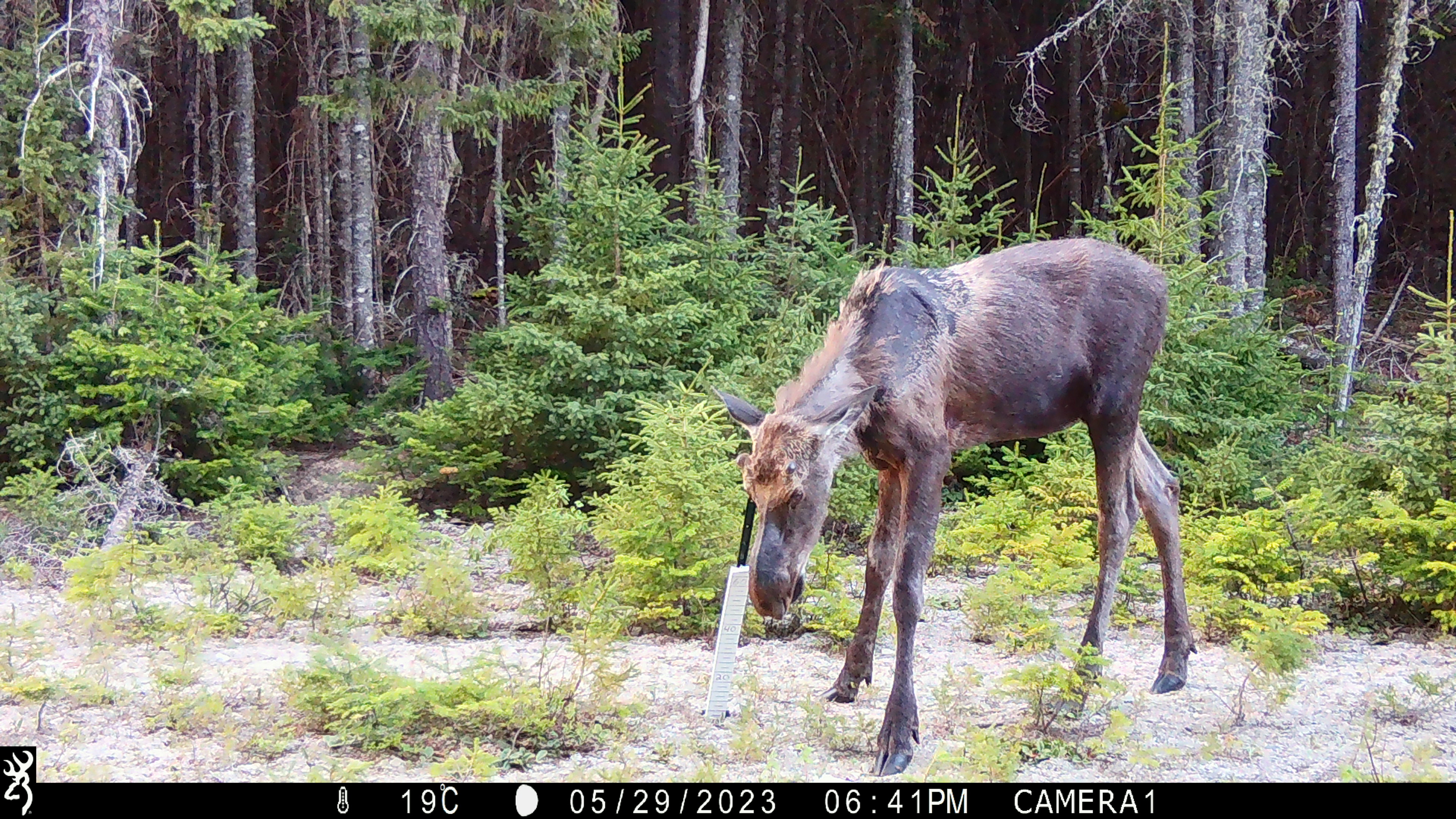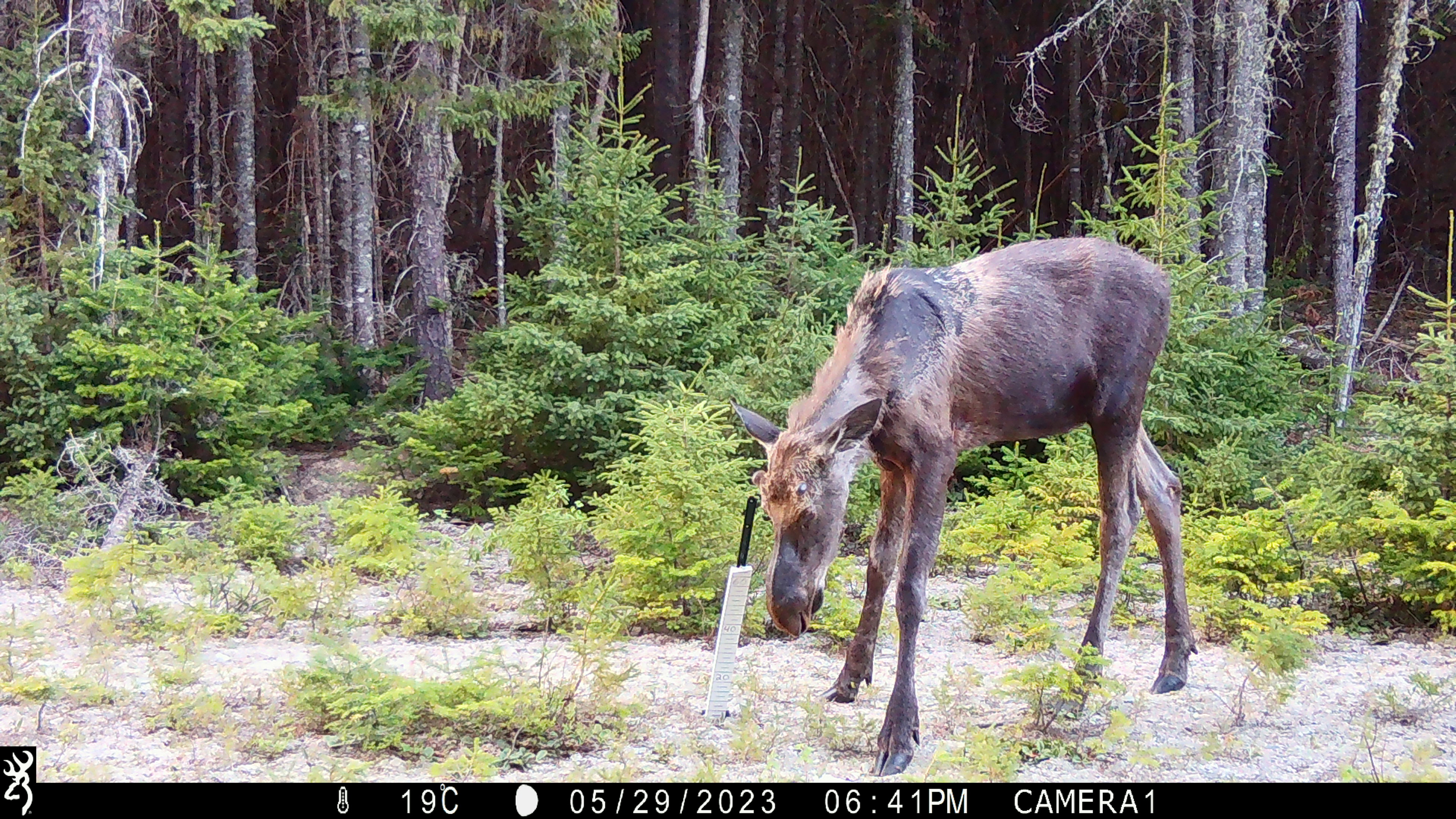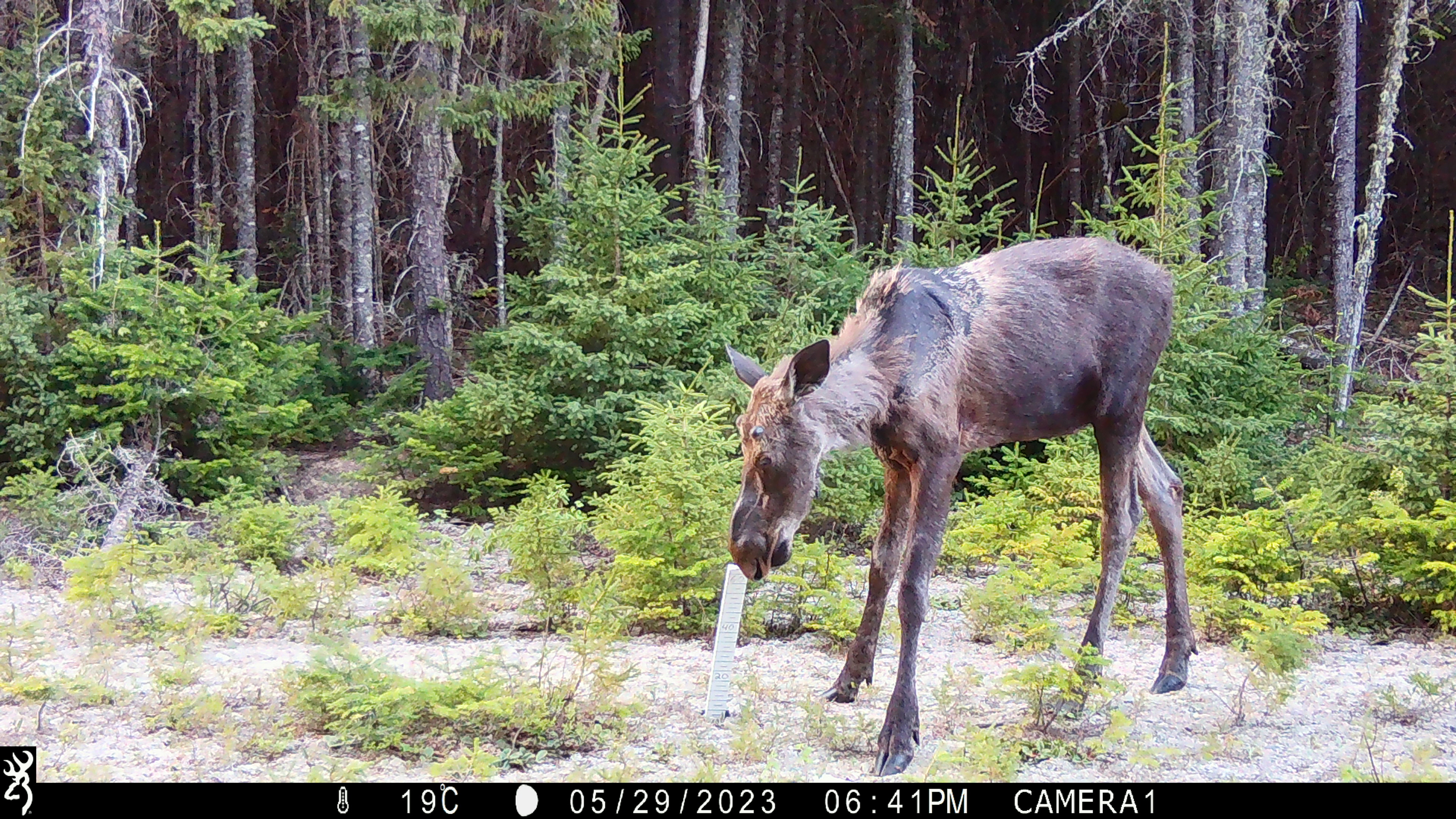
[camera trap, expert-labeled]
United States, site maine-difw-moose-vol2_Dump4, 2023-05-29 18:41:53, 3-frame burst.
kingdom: Animalia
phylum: Chordata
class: Mammalia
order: Artiodactyla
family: Cervidae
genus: Alces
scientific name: Alces alces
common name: moose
Moose (Alces alces).